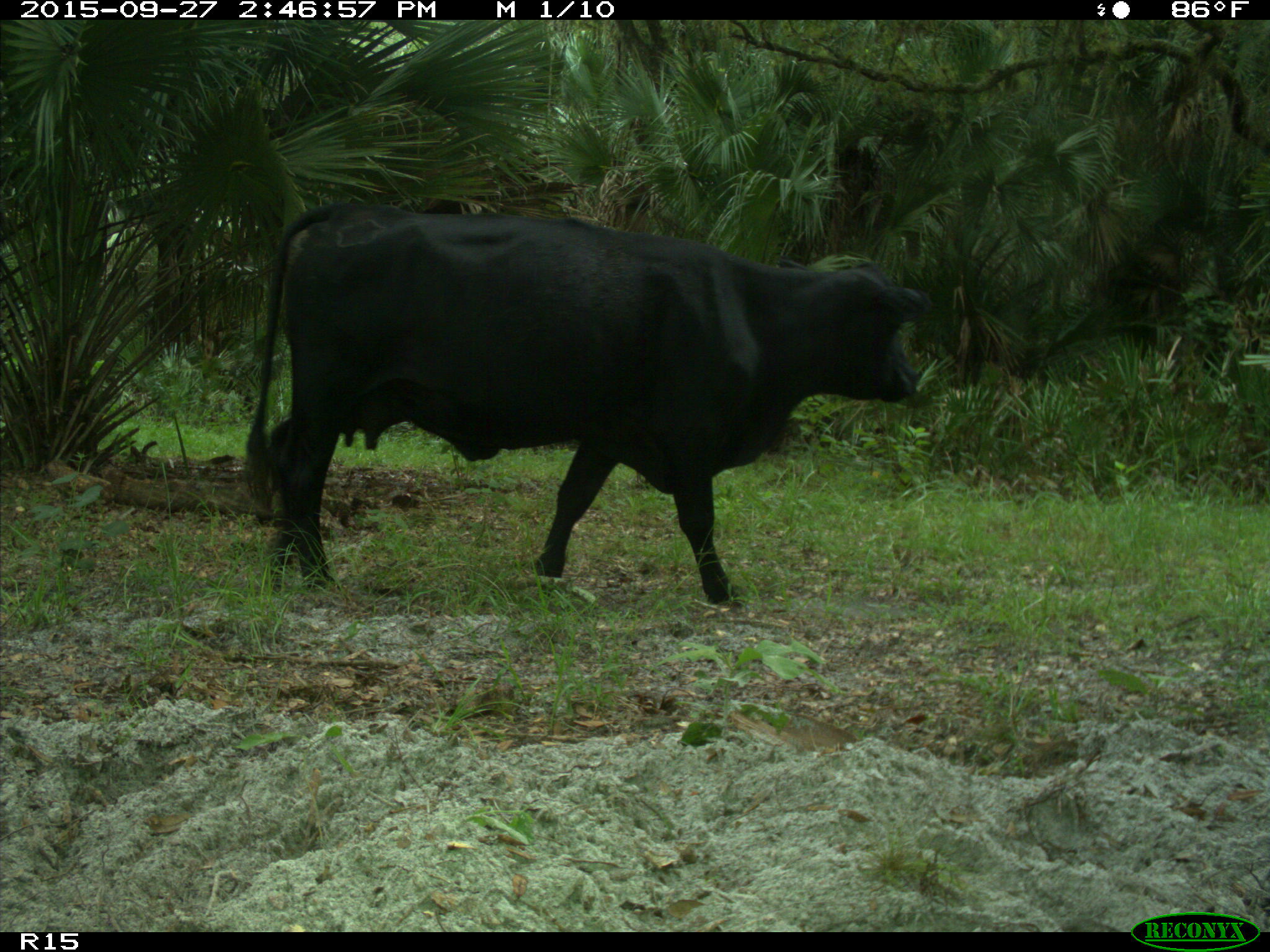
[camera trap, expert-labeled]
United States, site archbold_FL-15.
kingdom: Animalia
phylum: Chordata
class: Mammalia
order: Artiodactyla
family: Bovidae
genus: Bos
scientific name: Bos taurus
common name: domestic cow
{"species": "Bos taurus (domestic cow)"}